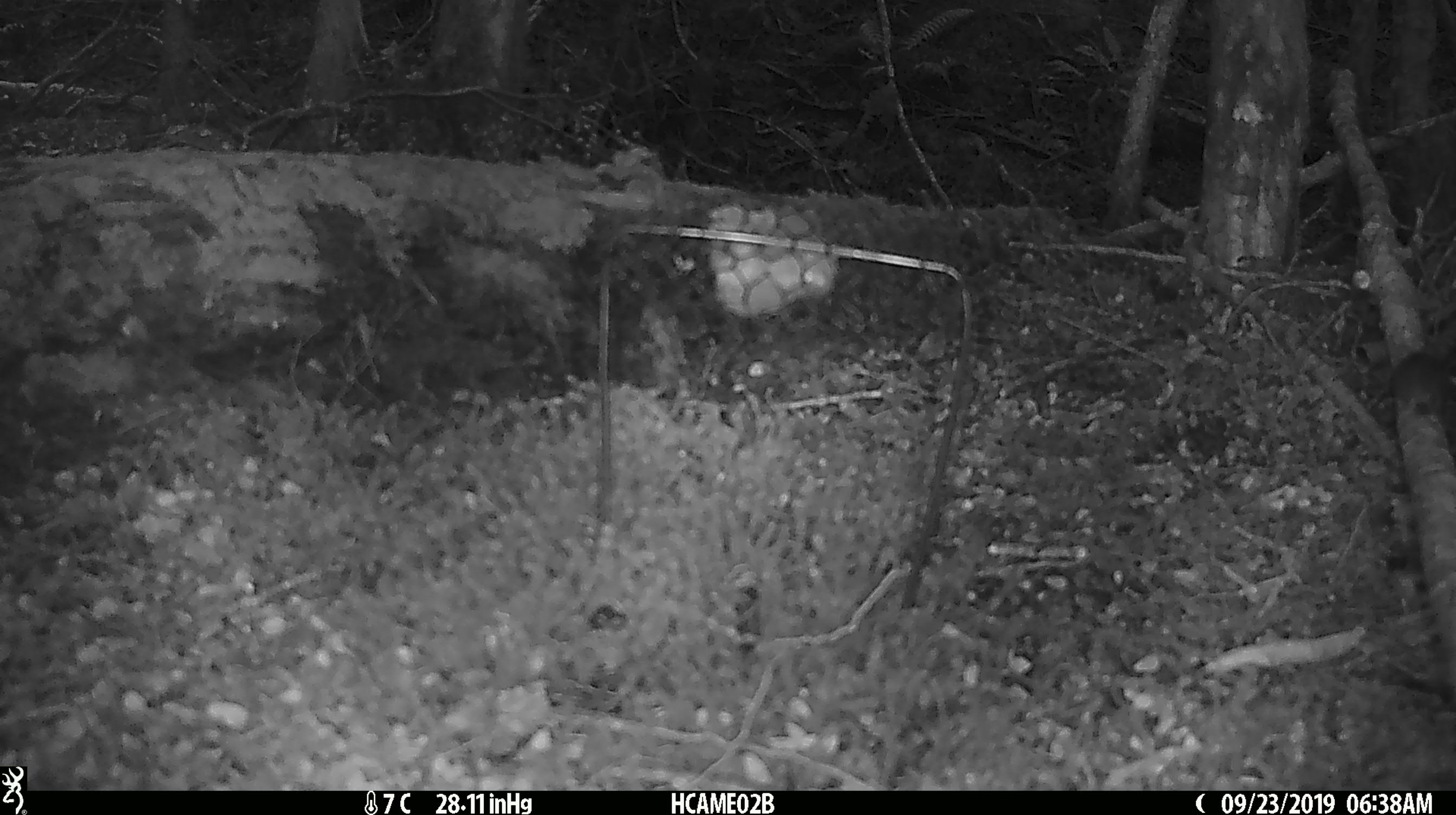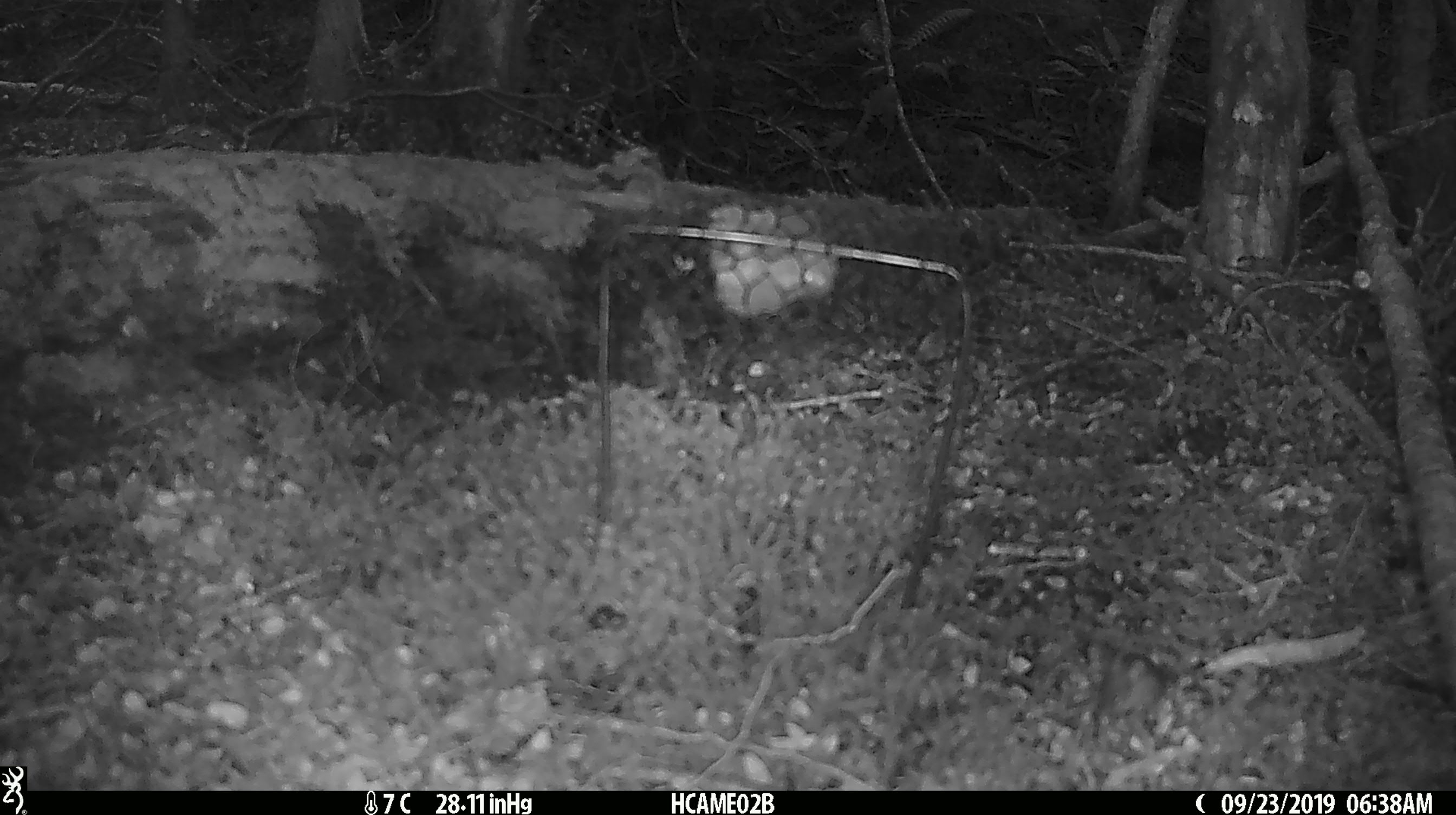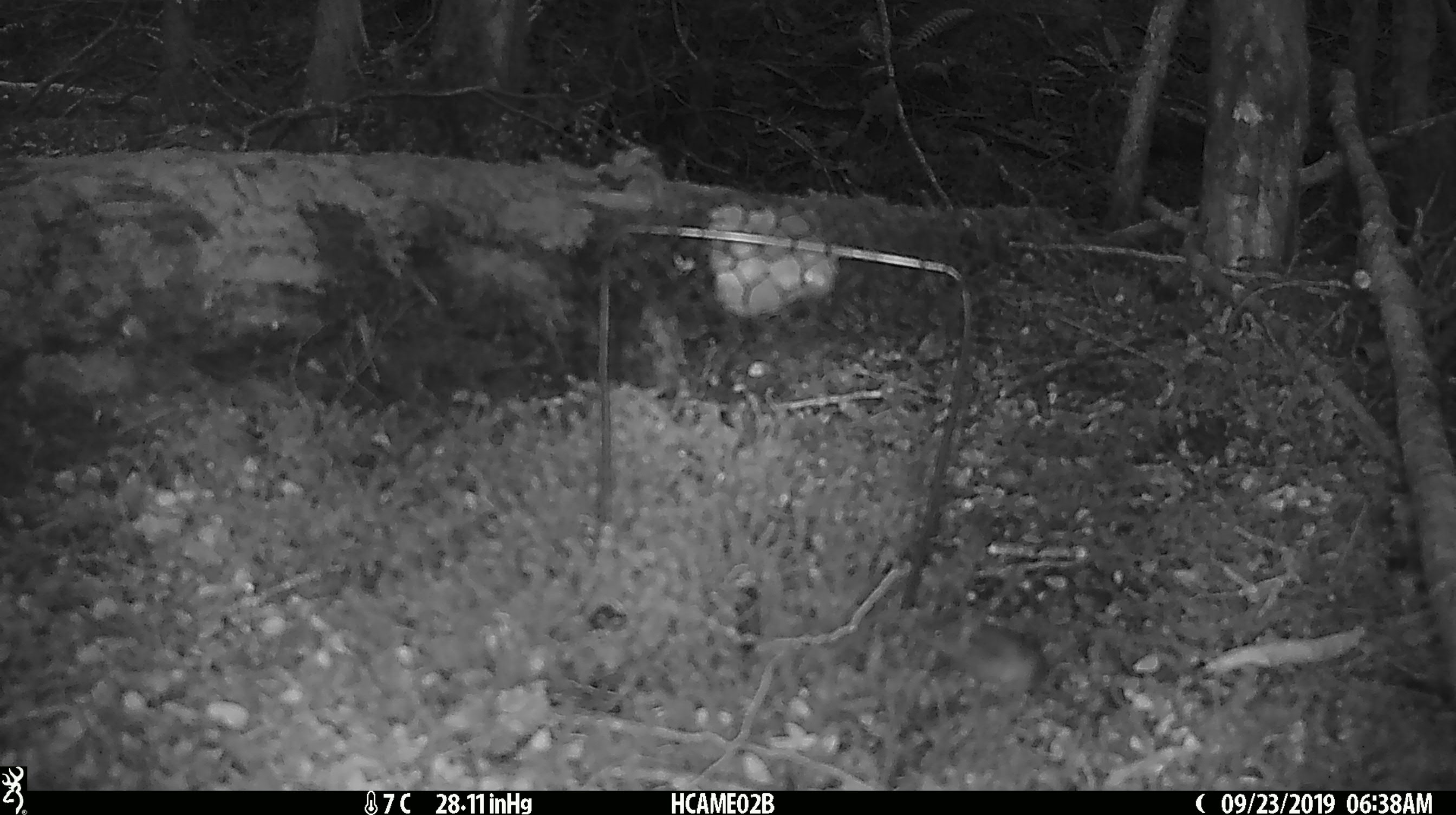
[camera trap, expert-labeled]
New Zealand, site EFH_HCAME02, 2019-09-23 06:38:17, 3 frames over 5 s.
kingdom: Animalia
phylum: Chordata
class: Mammalia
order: Rodentia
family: Muridae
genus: Mus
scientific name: Mus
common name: mouse